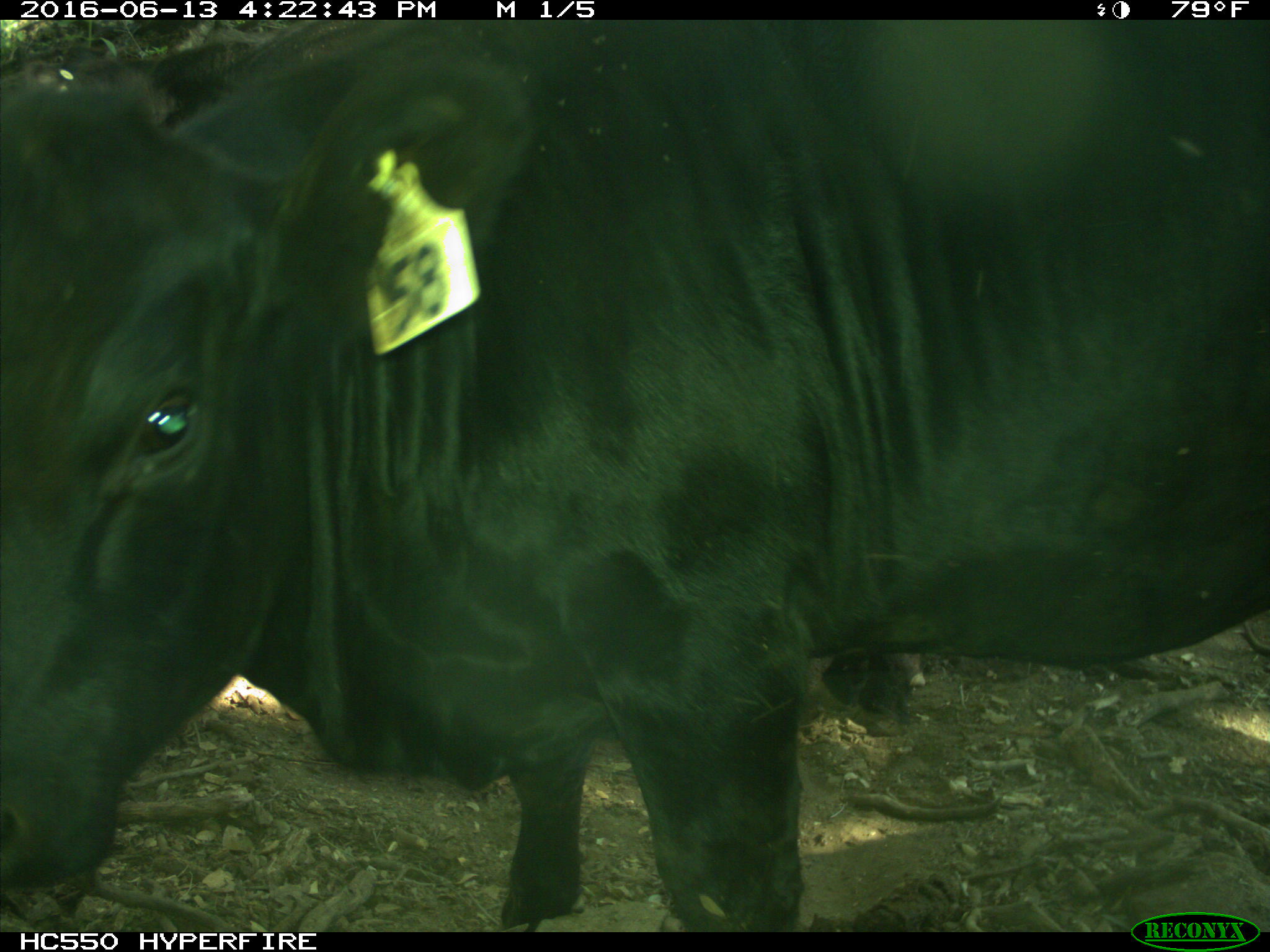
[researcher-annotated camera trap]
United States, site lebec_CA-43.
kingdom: Animalia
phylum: Chordata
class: Mammalia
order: Artiodactyla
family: Bovidae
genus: Bos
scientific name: Bos taurus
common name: domestic cow